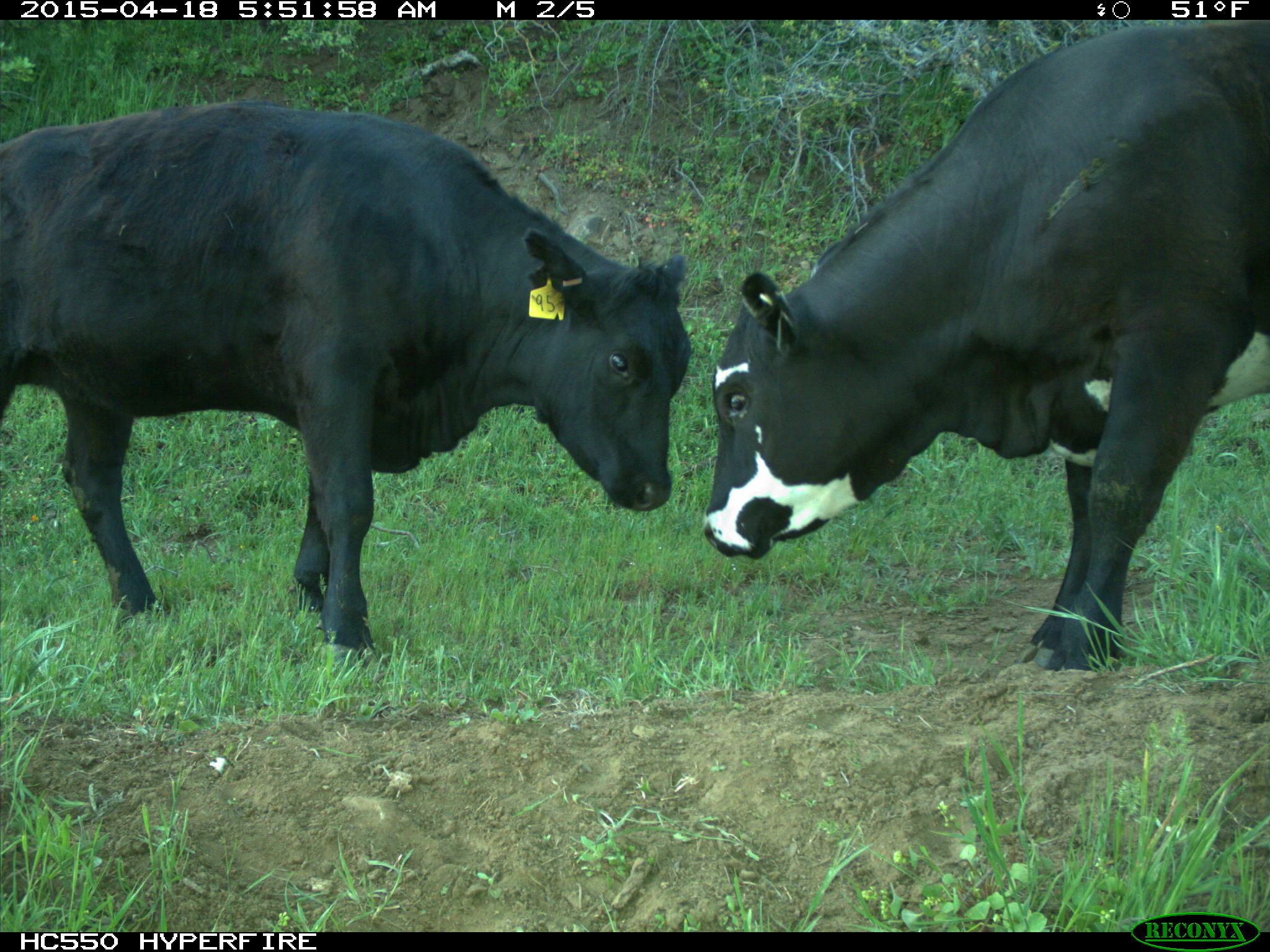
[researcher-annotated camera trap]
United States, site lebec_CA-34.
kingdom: Animalia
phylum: Chordata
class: Mammalia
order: Artiodactyla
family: Bovidae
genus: Bos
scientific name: Bos taurus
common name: domestic cow